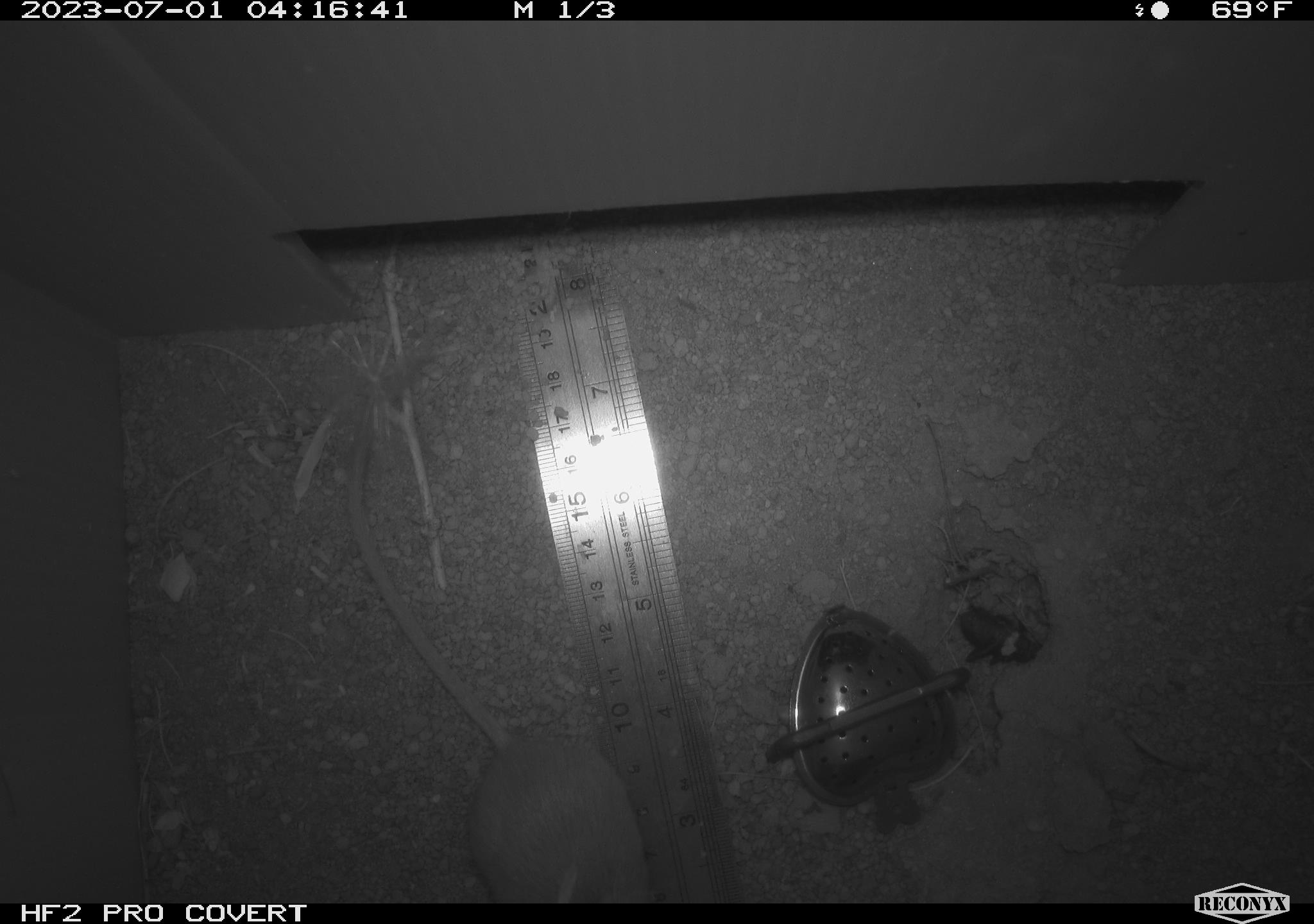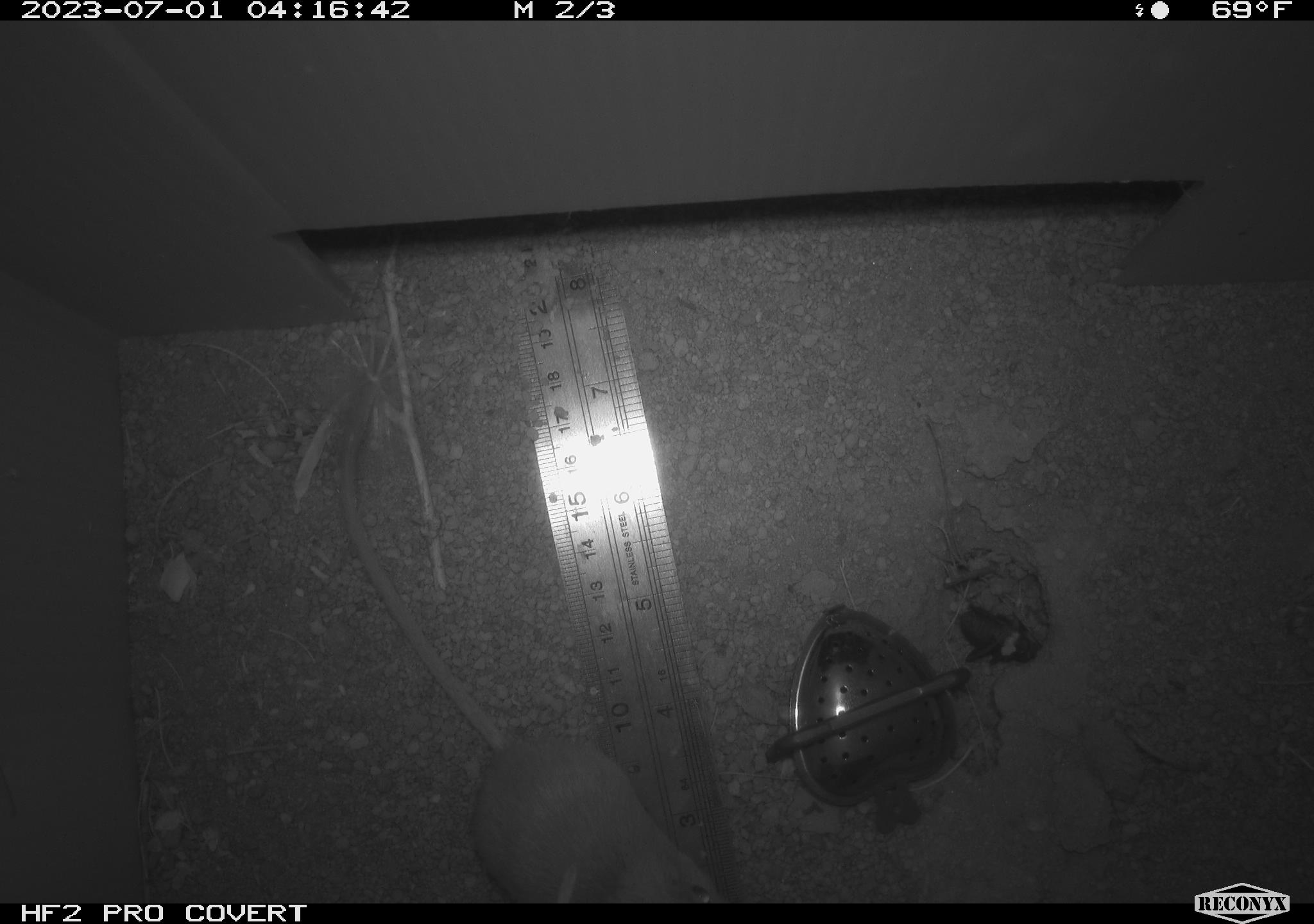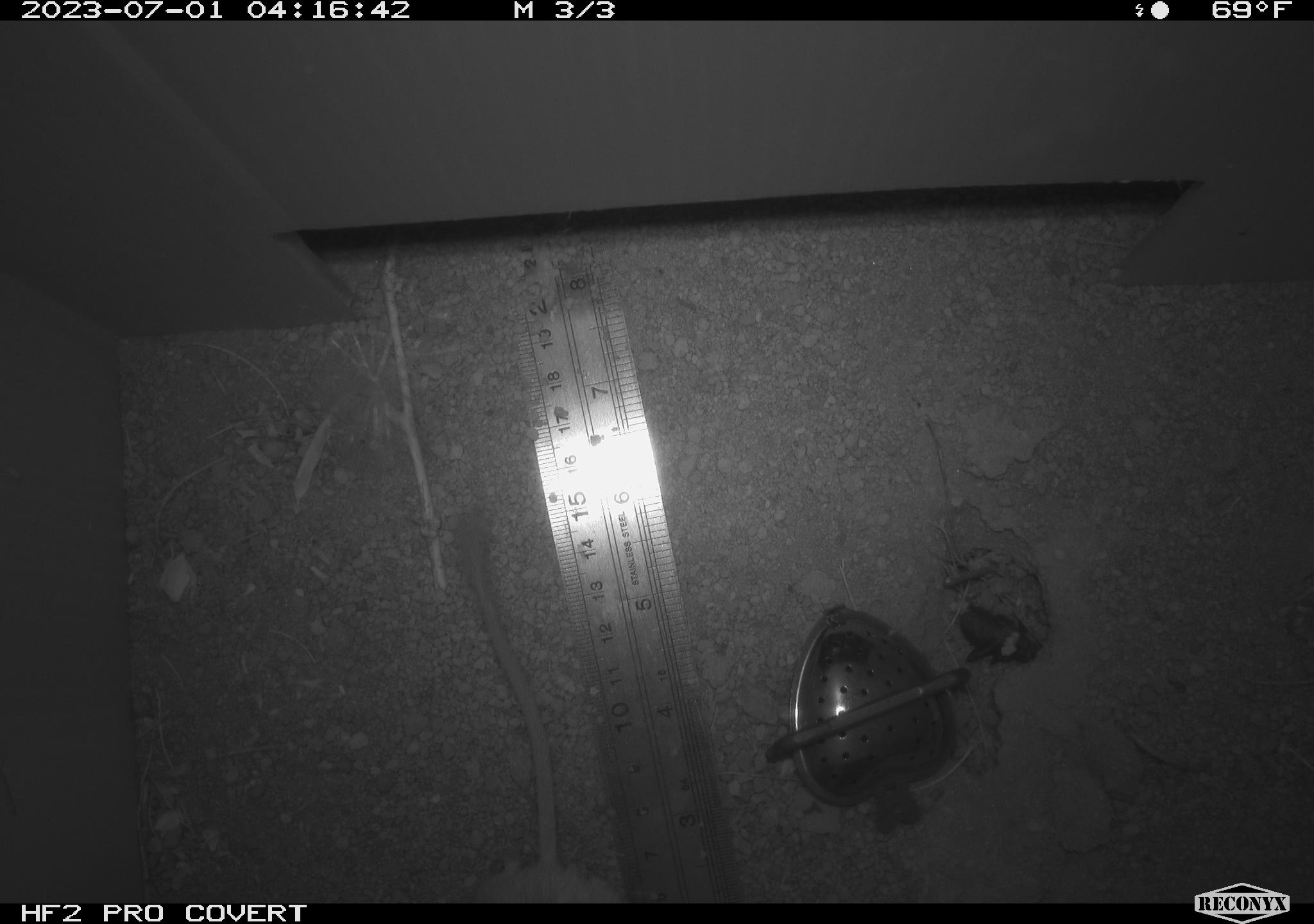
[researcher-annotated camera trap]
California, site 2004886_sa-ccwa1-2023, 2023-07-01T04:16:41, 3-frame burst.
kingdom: Animalia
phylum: Chordata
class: Mammalia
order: Rodentia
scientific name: Rodentia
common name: mouse species